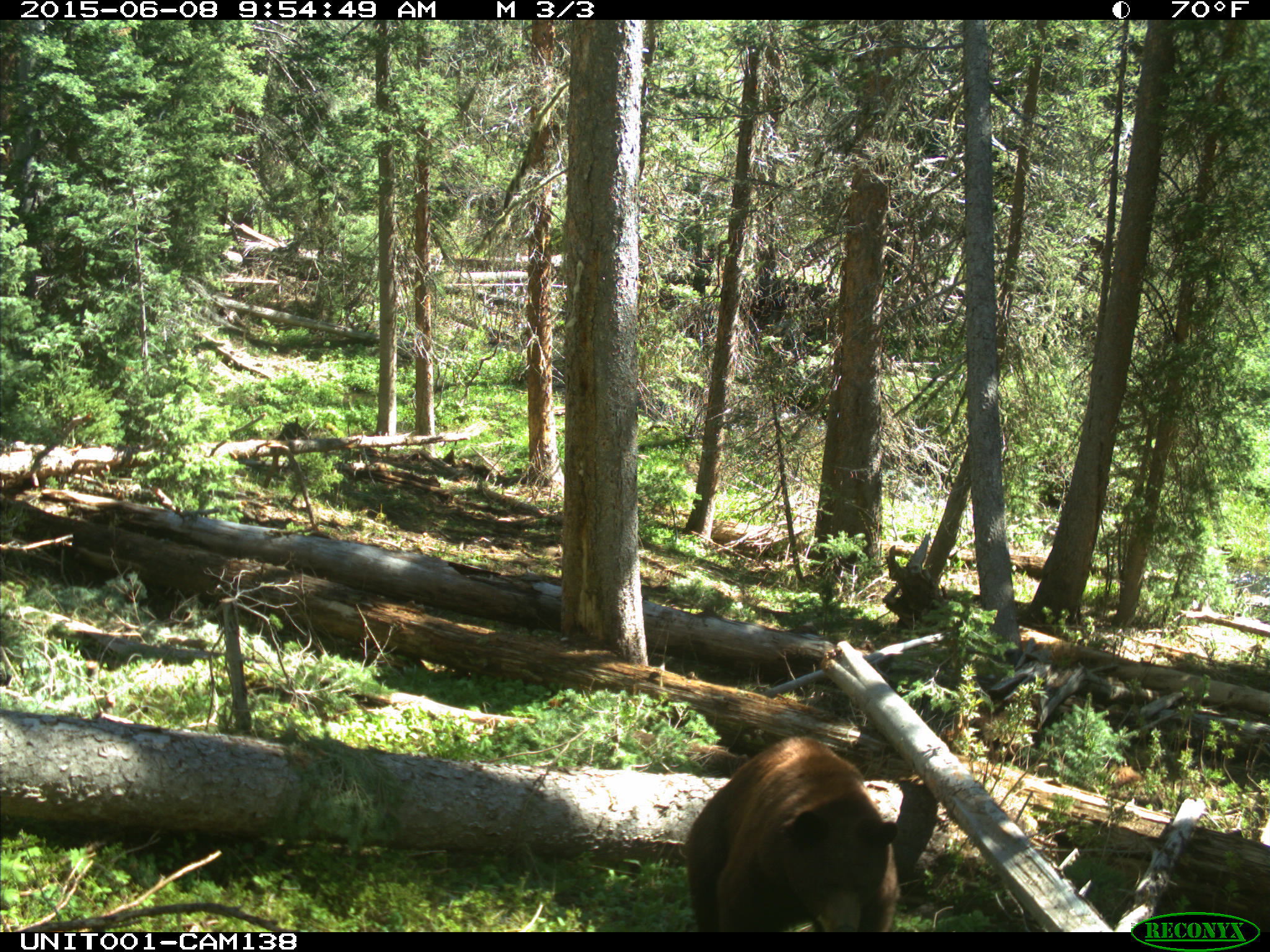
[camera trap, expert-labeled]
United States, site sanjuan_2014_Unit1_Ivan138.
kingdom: Animalia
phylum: Chordata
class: Mammalia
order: Carnivora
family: Ursidae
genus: Ursus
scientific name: Ursus americanus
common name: american black bear